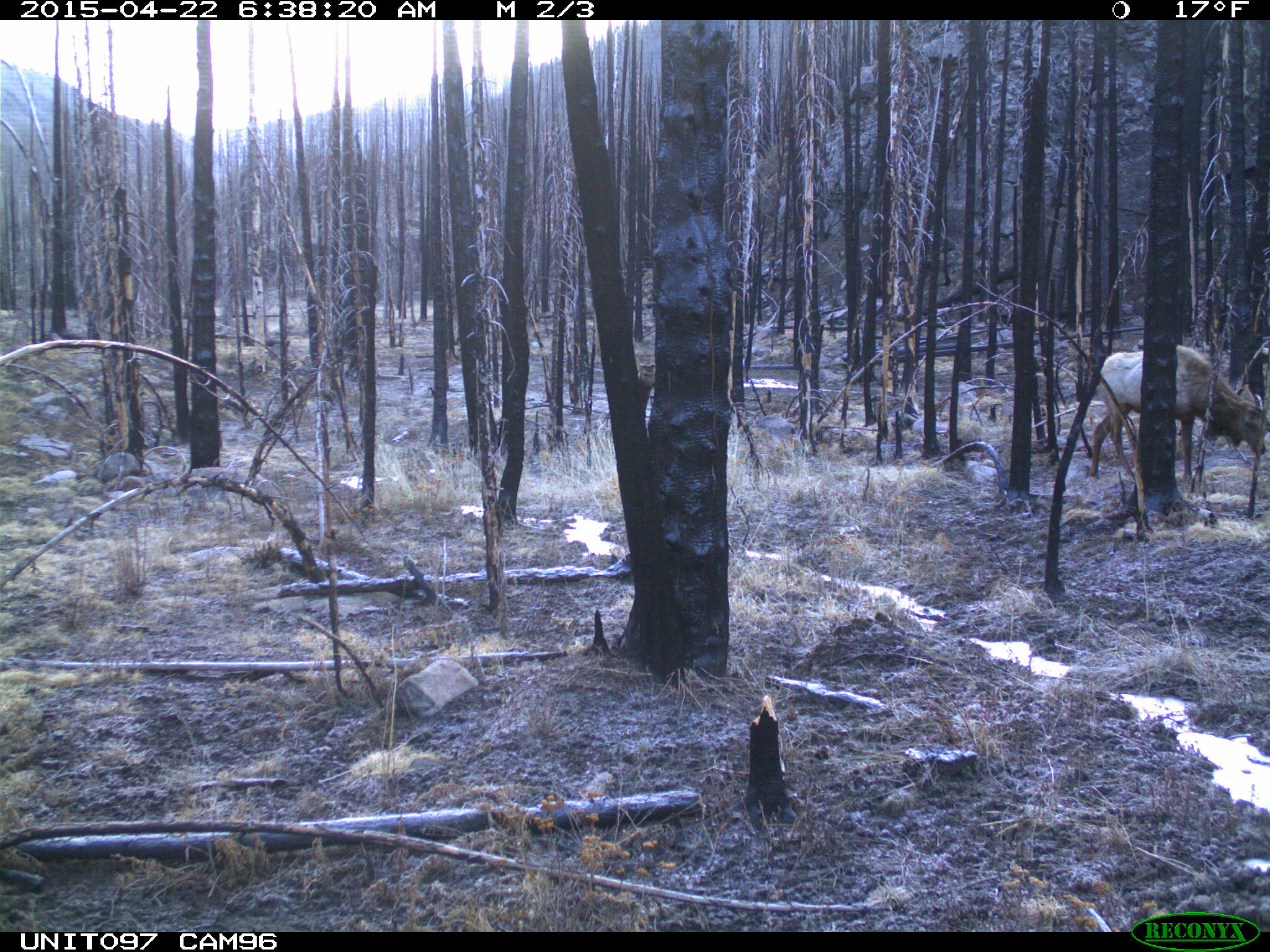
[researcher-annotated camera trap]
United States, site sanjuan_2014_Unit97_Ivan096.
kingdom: Animalia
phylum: Chordata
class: Mammalia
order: Artiodactyla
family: Cervidae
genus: Cervus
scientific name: Cervus elaphus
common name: red deer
Cervus elaphus (red deer).